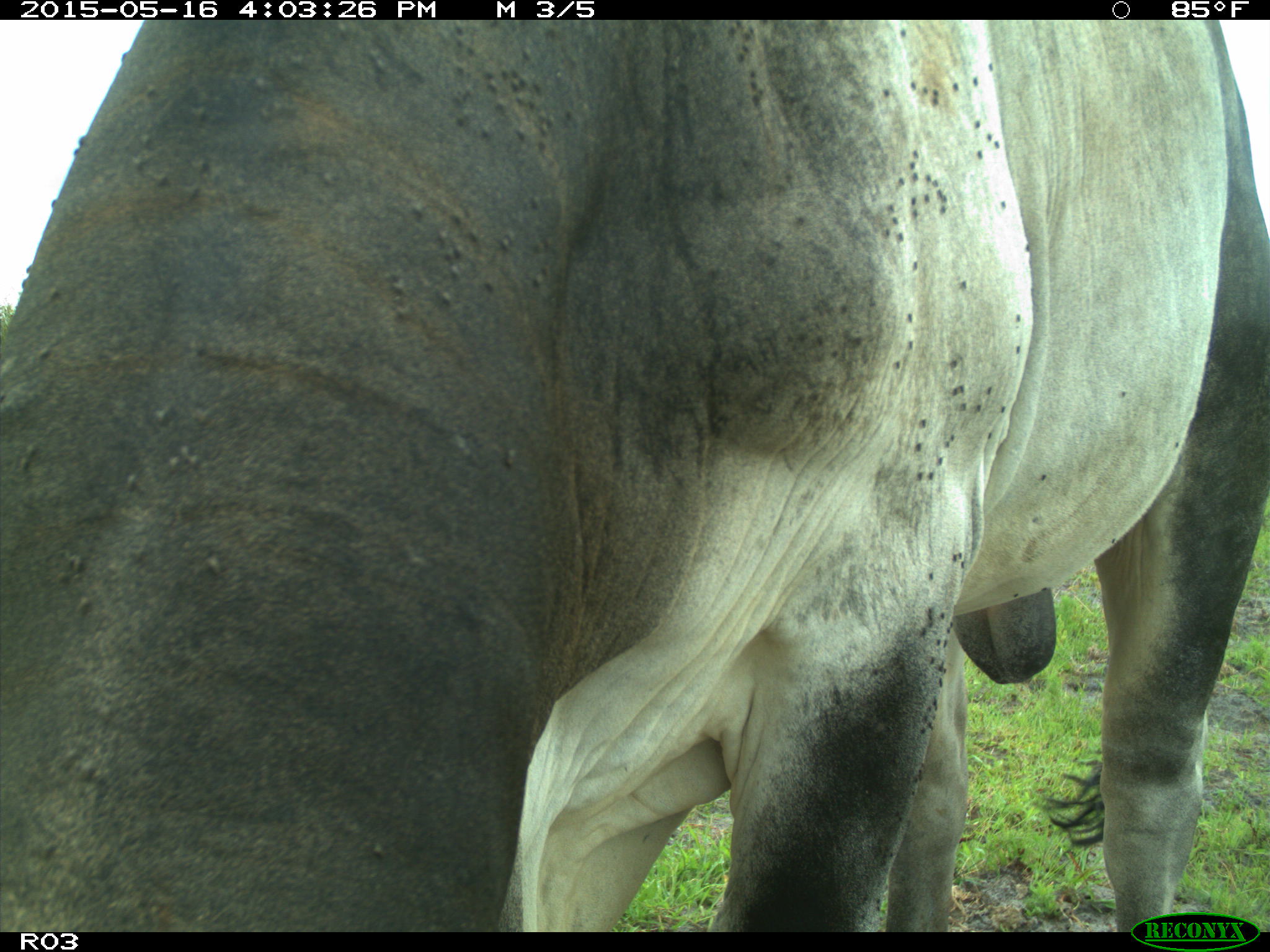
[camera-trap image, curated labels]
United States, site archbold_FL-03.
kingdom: Animalia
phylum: Chordata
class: Mammalia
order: Artiodactyla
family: Bovidae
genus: Bos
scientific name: Bos taurus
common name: domestic cow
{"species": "Bos taurus (domestic cow)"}